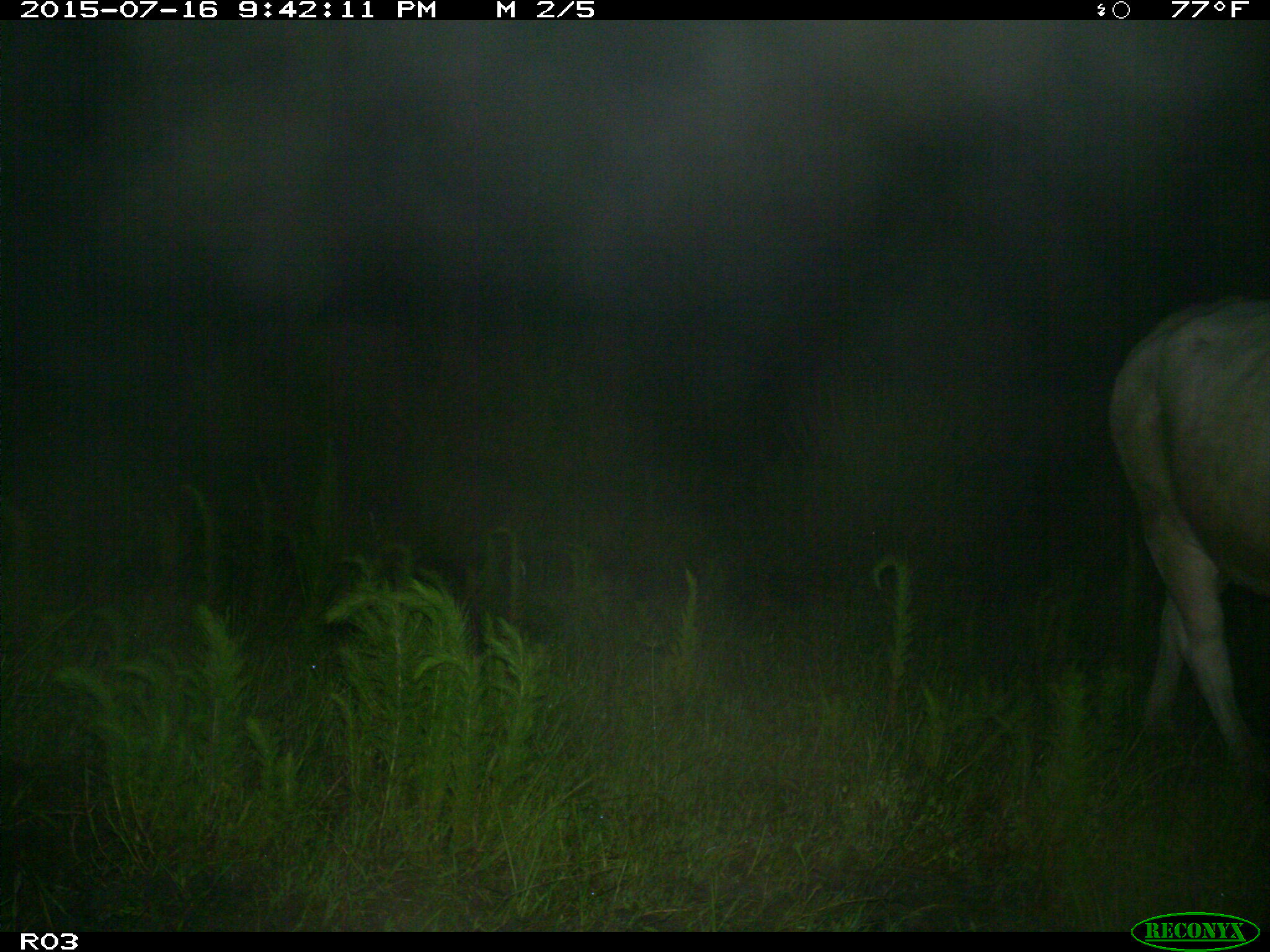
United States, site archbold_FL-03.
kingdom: Animalia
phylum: Chordata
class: Mammalia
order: Artiodactyla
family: Bovidae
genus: Bos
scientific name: Bos taurus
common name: domestic cow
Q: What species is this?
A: Bos taurus (domestic cow).